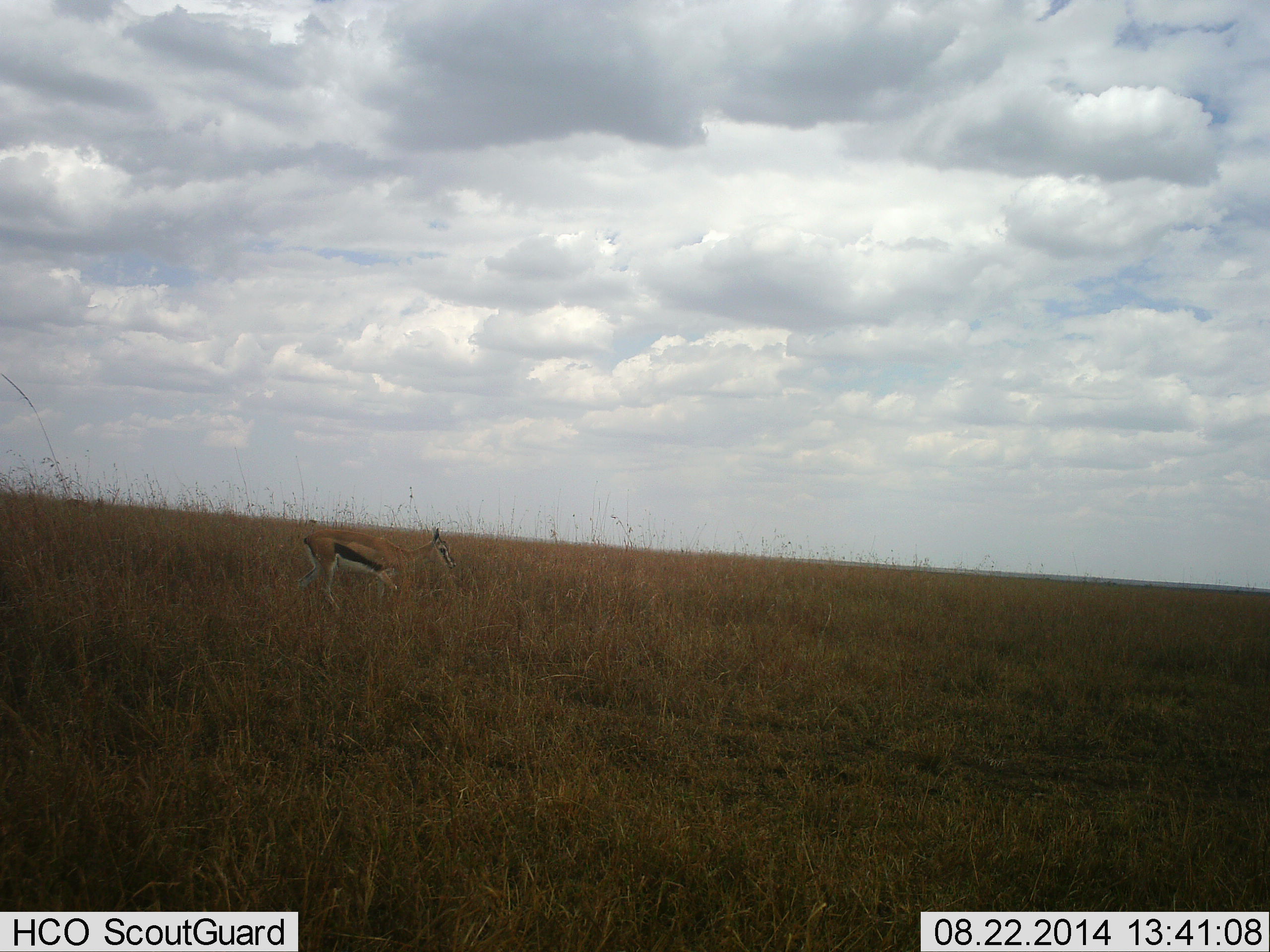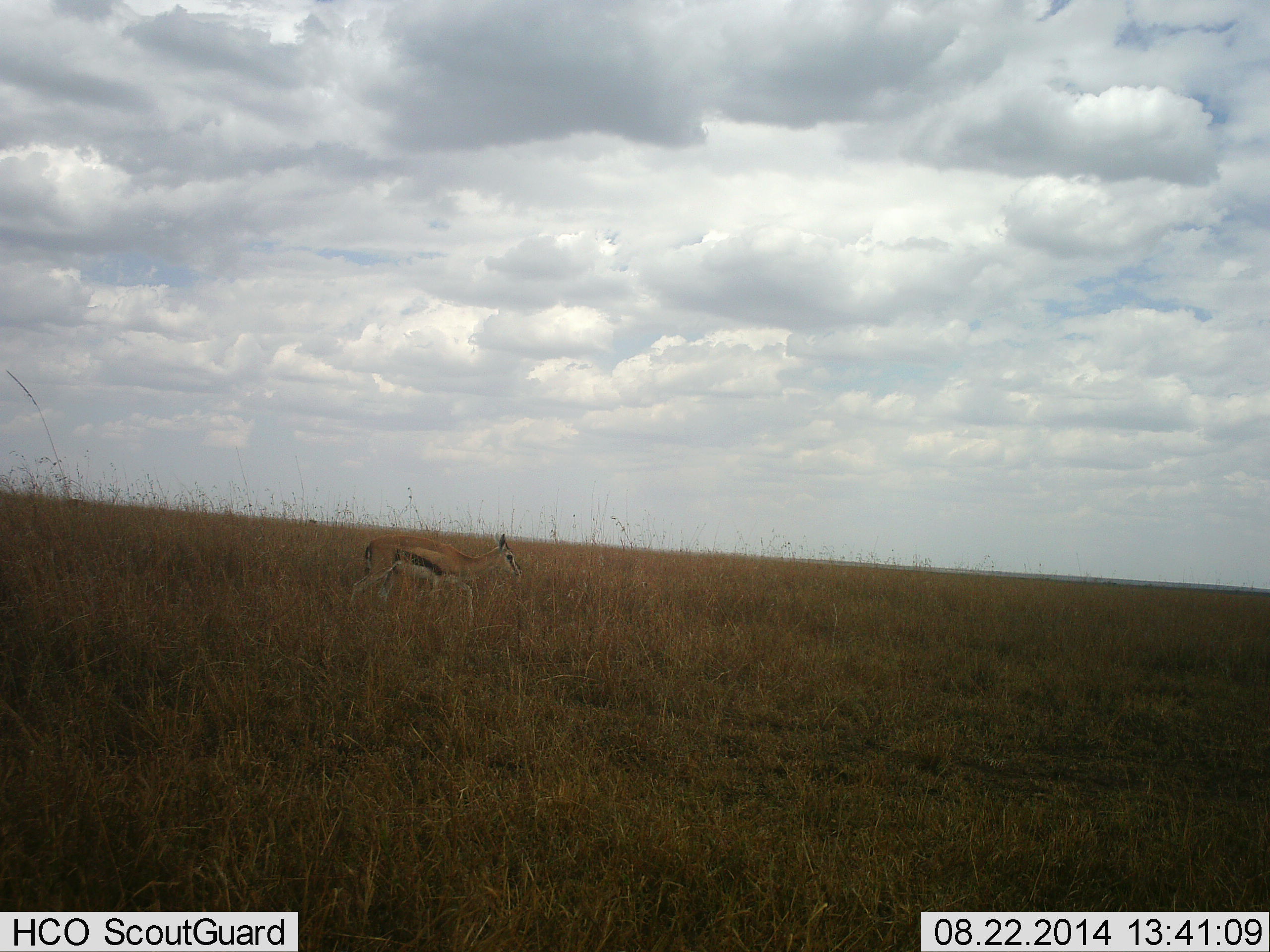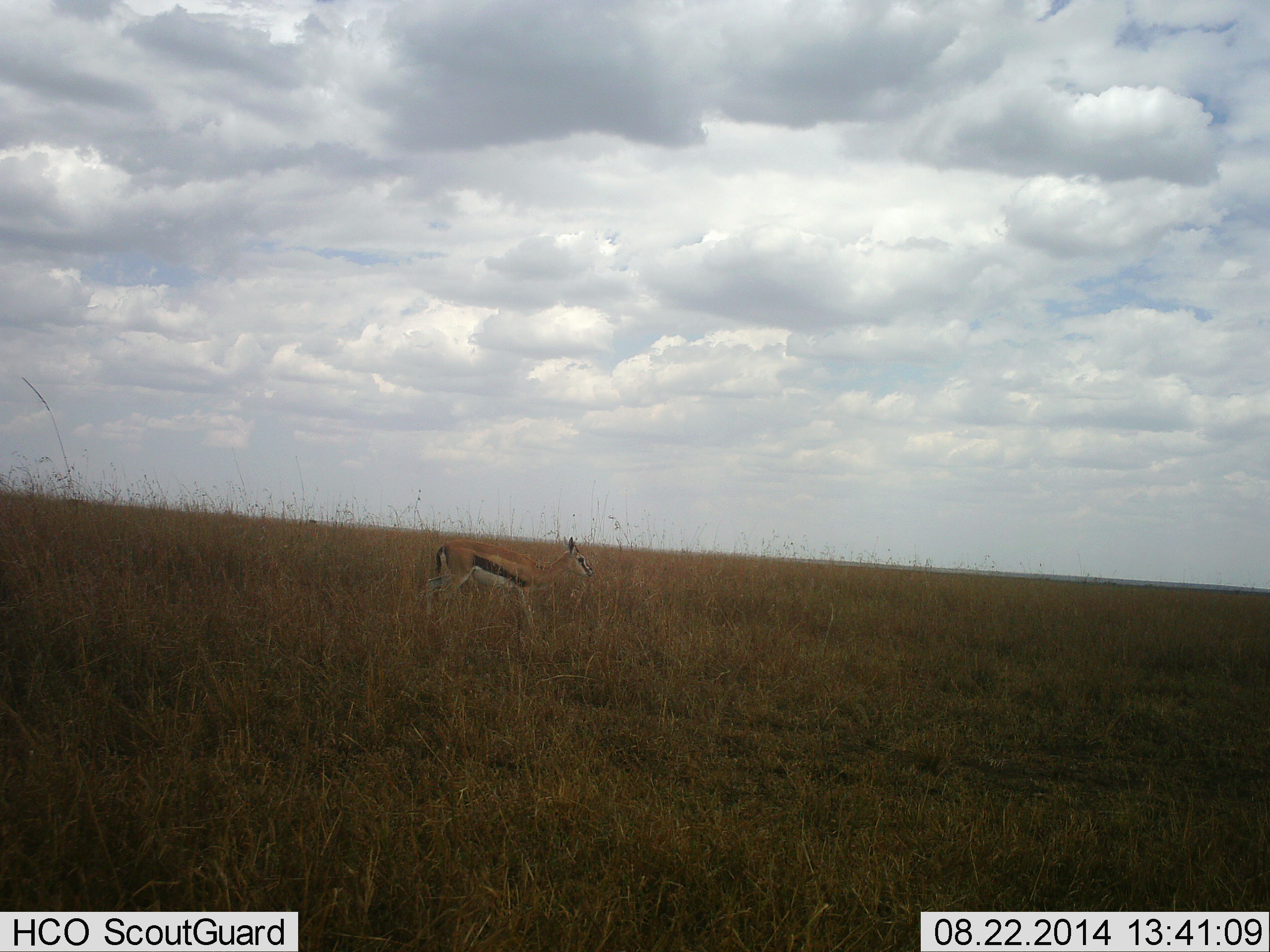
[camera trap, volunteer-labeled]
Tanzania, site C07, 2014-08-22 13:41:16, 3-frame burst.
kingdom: Animalia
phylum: Chordata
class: Mammalia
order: Artiodactyla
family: Bovidae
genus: Eudorcas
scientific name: Eudorcas thomsonii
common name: thomson's gazelle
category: gazellethomsons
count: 1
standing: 0%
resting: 0%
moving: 100%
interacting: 0%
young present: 0%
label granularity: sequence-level